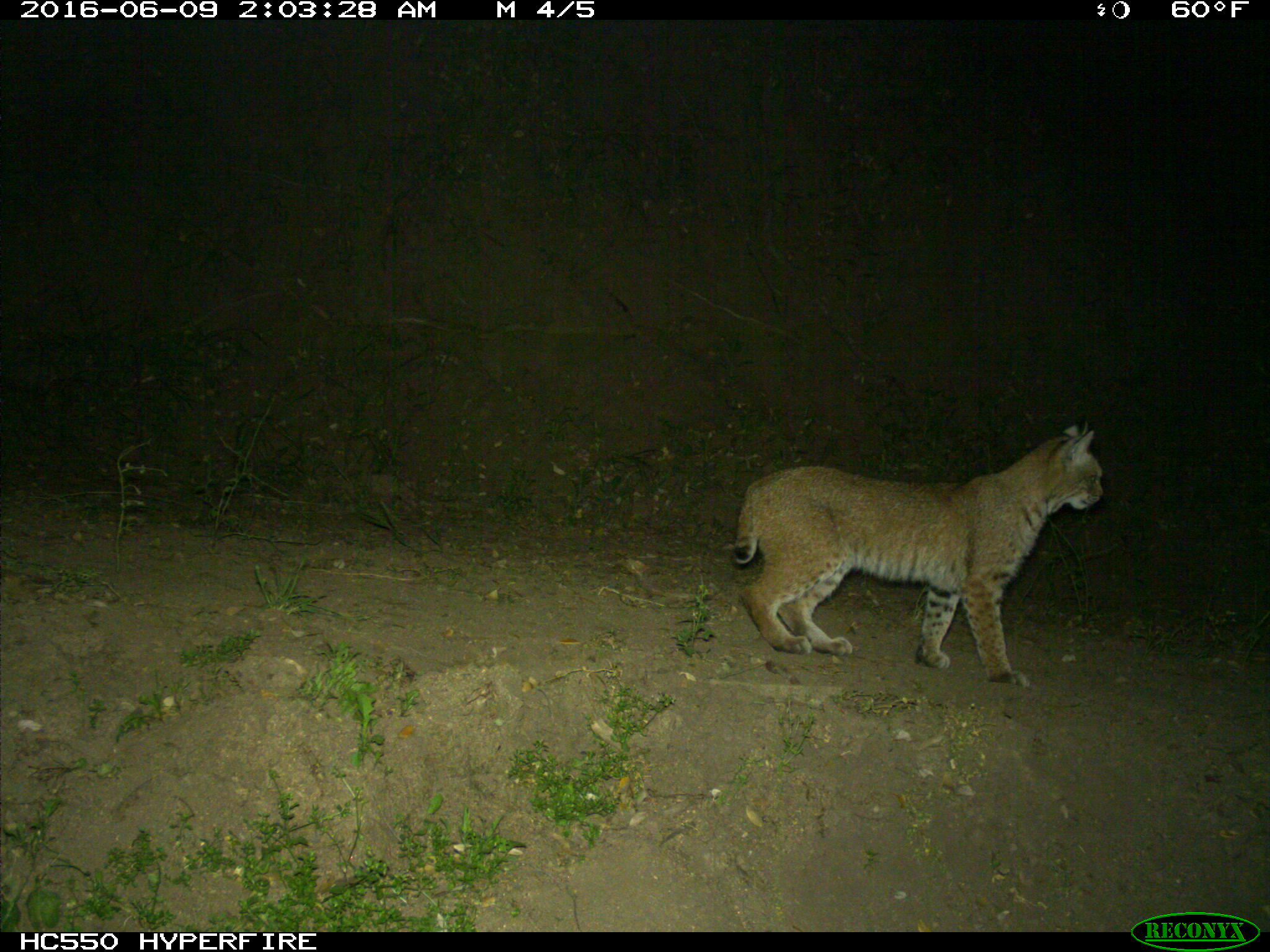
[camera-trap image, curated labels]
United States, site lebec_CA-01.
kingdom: Animalia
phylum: Chordata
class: Mammalia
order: Carnivora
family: Felidae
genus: Lynx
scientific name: Lynx rufus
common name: bobcat